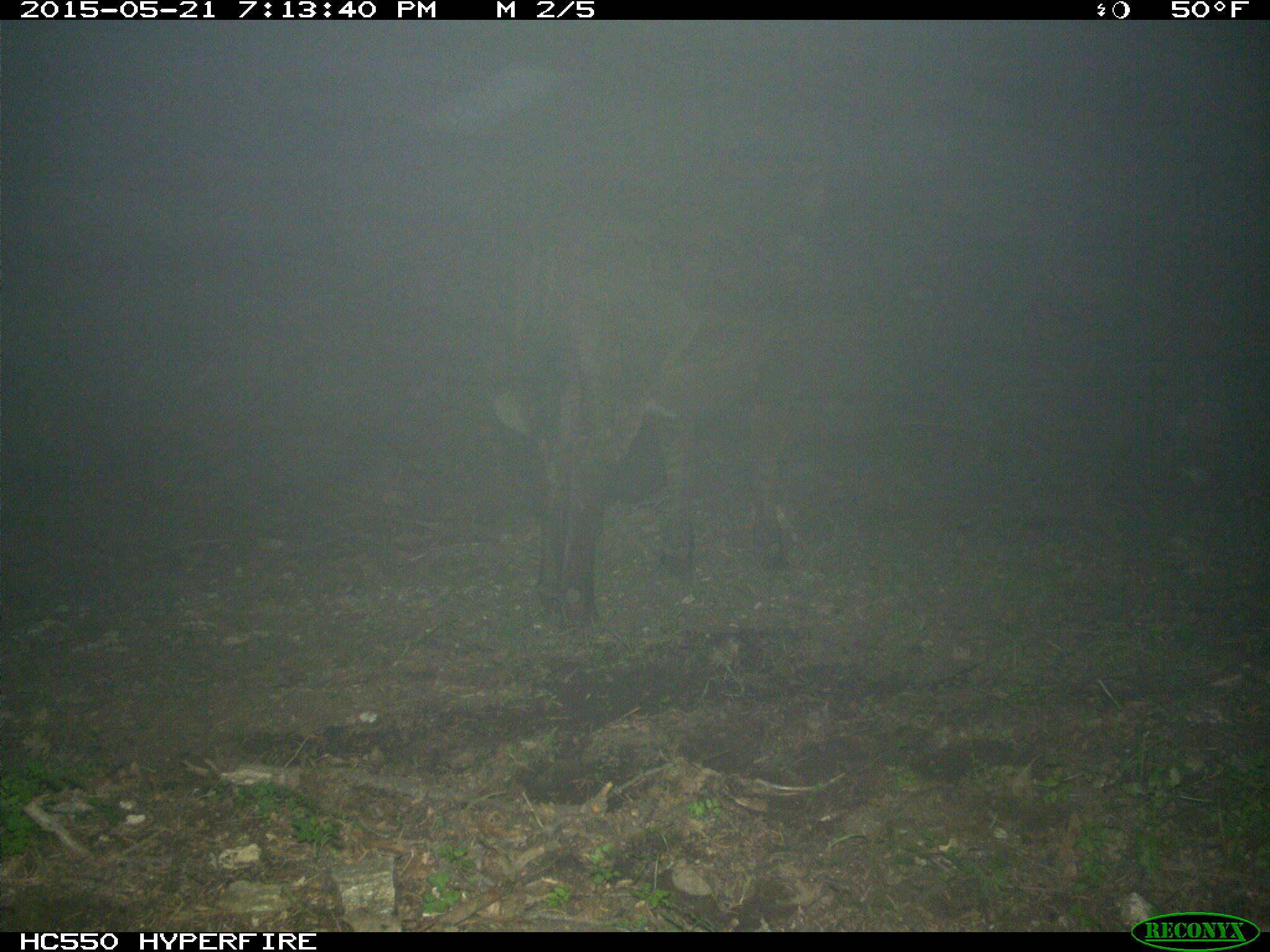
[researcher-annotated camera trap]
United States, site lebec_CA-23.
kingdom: Animalia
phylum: Chordata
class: Mammalia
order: Artiodactyla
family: Bovidae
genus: Bos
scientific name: Bos taurus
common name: domestic cow